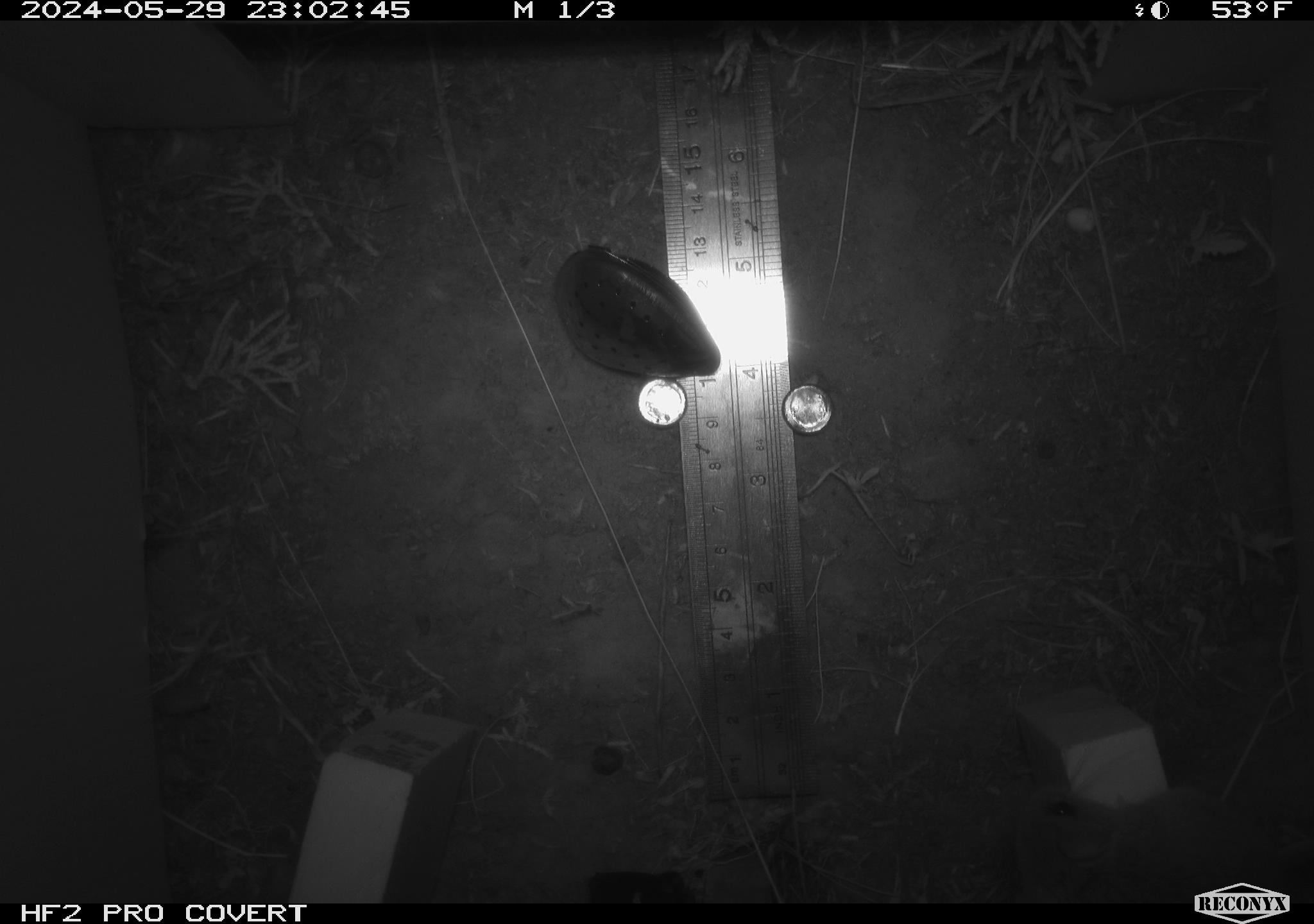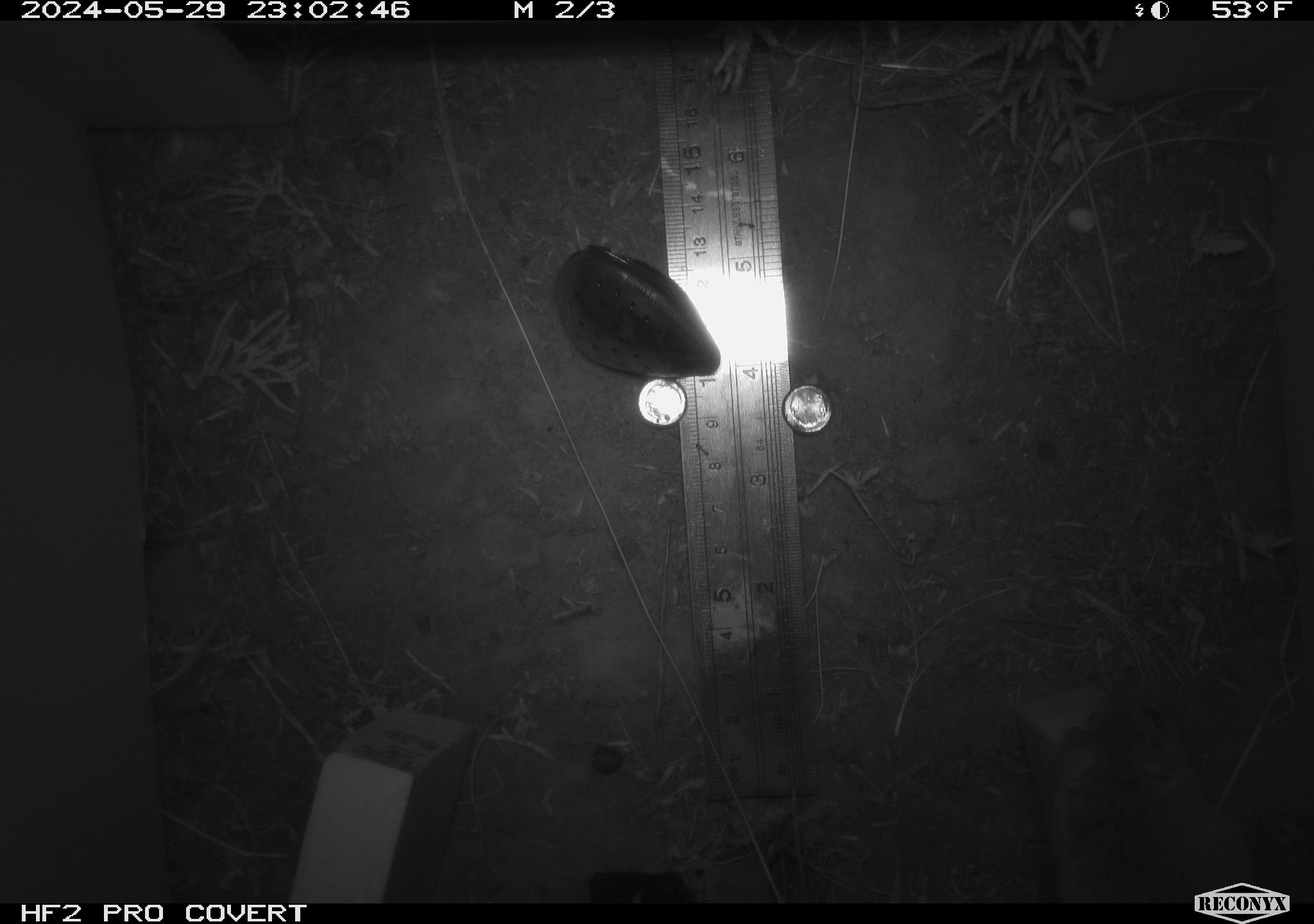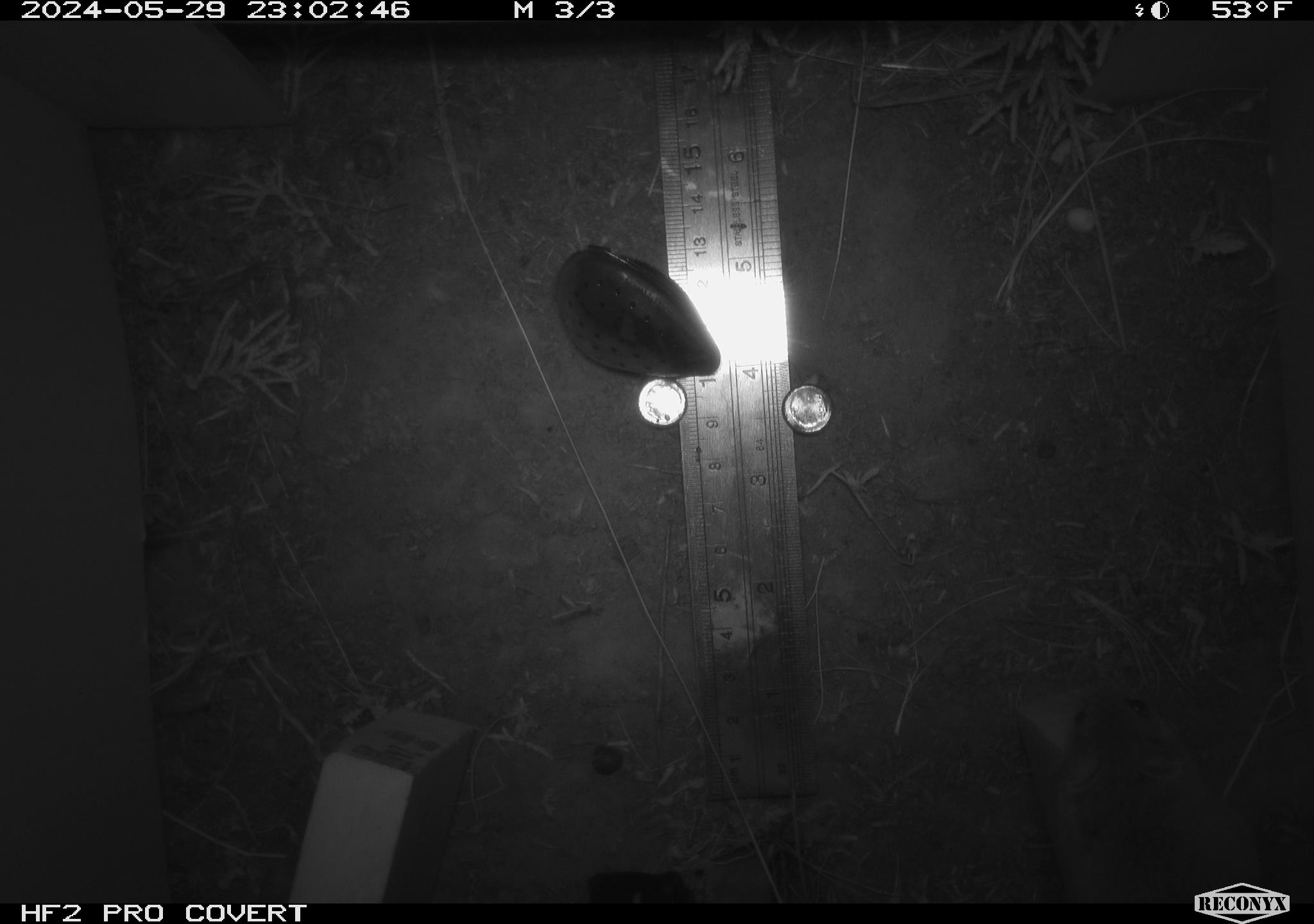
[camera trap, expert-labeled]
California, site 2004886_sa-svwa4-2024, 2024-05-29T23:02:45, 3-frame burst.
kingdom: Animalia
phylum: Chordata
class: Mammalia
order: Rodentia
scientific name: Rodentia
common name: mouse species